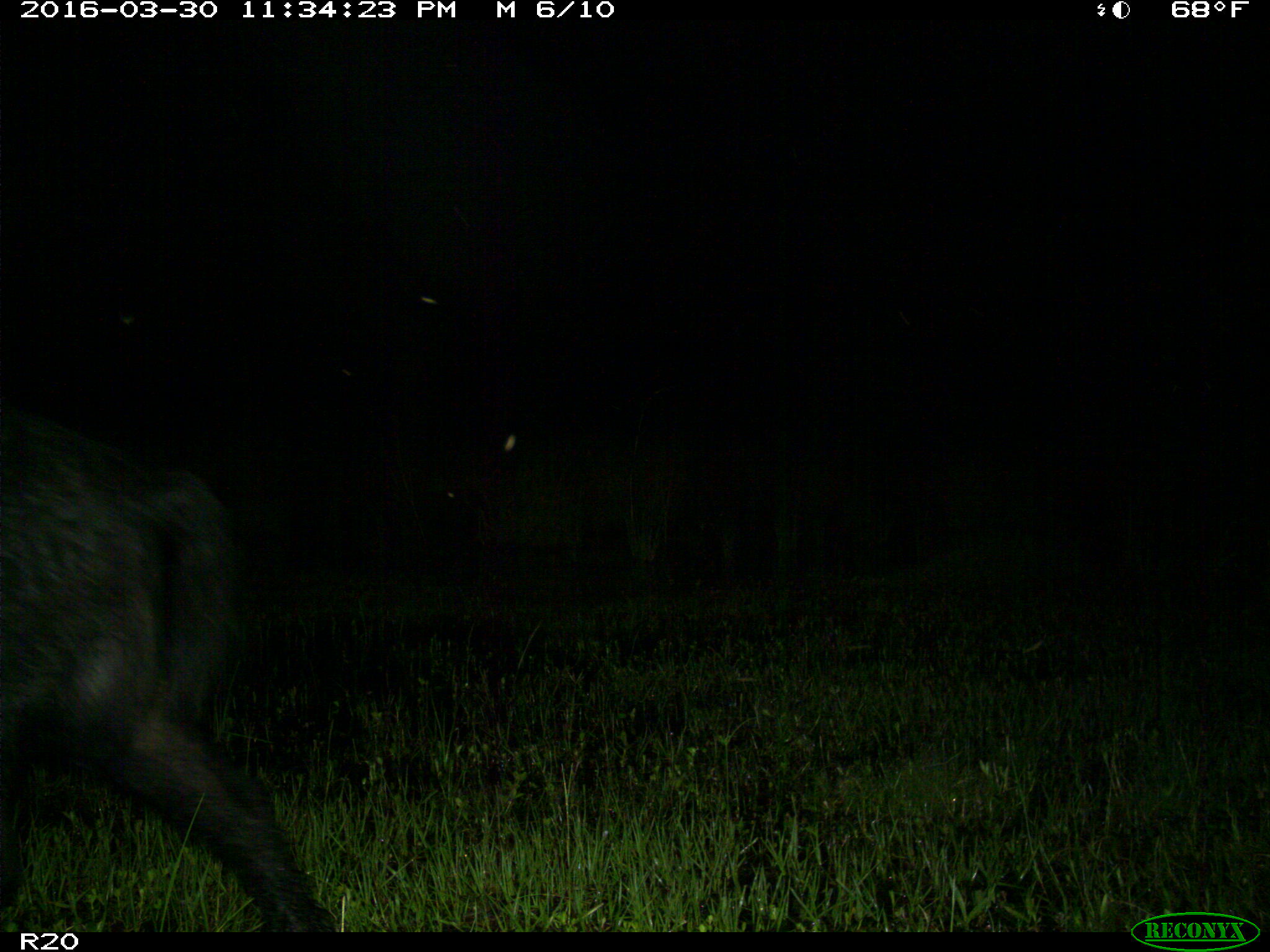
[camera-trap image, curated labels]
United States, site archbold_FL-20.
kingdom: Animalia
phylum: Chordata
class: Mammalia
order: Artiodactyla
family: Suidae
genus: Sus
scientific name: Sus scrofa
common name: wild boar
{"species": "Sus scrofa (wild boar)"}